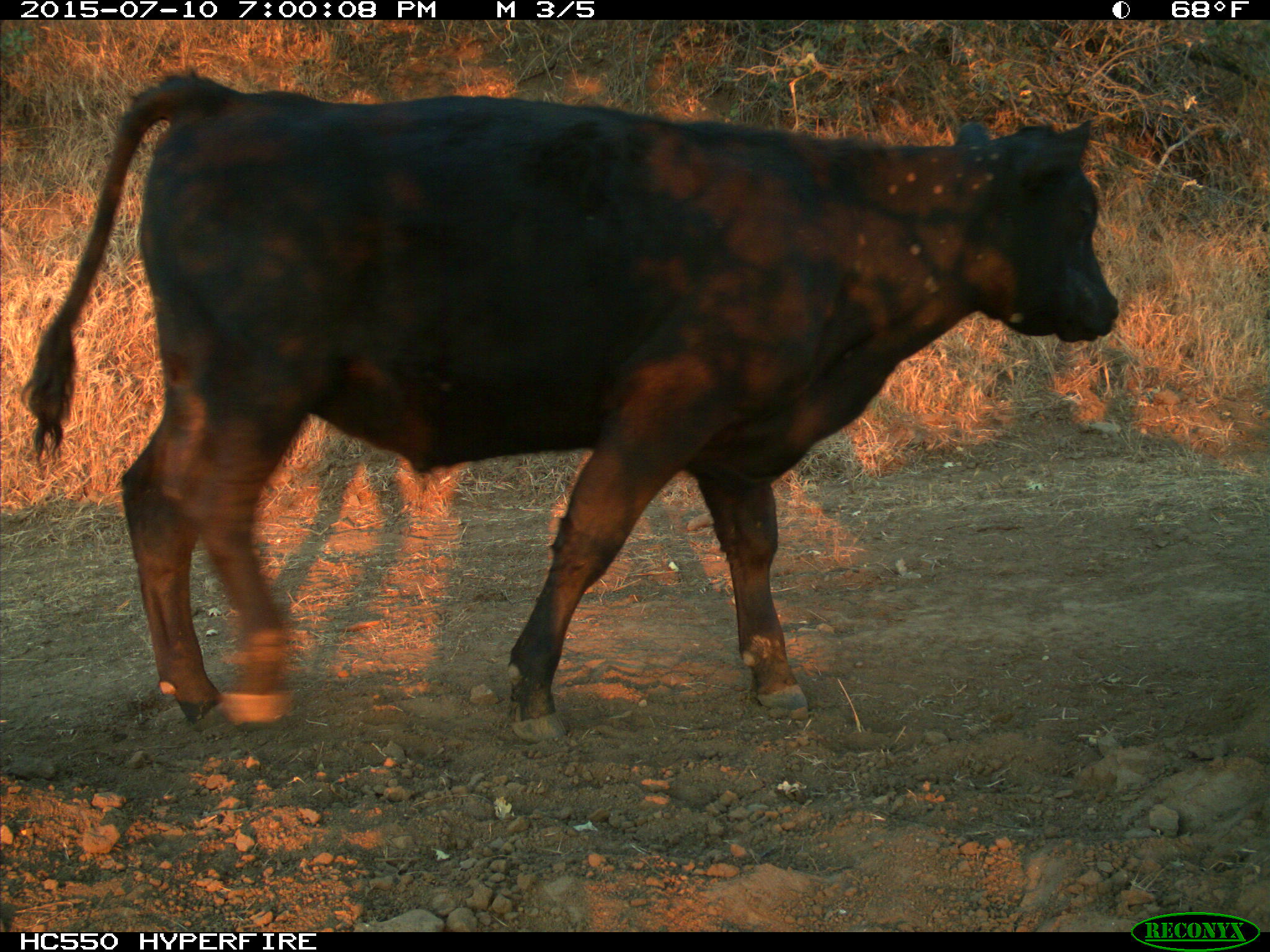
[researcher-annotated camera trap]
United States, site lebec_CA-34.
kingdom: Animalia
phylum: Chordata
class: Mammalia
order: Artiodactyla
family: Bovidae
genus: Bos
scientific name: Bos taurus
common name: domestic cow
Bos taurus (domestic cow).